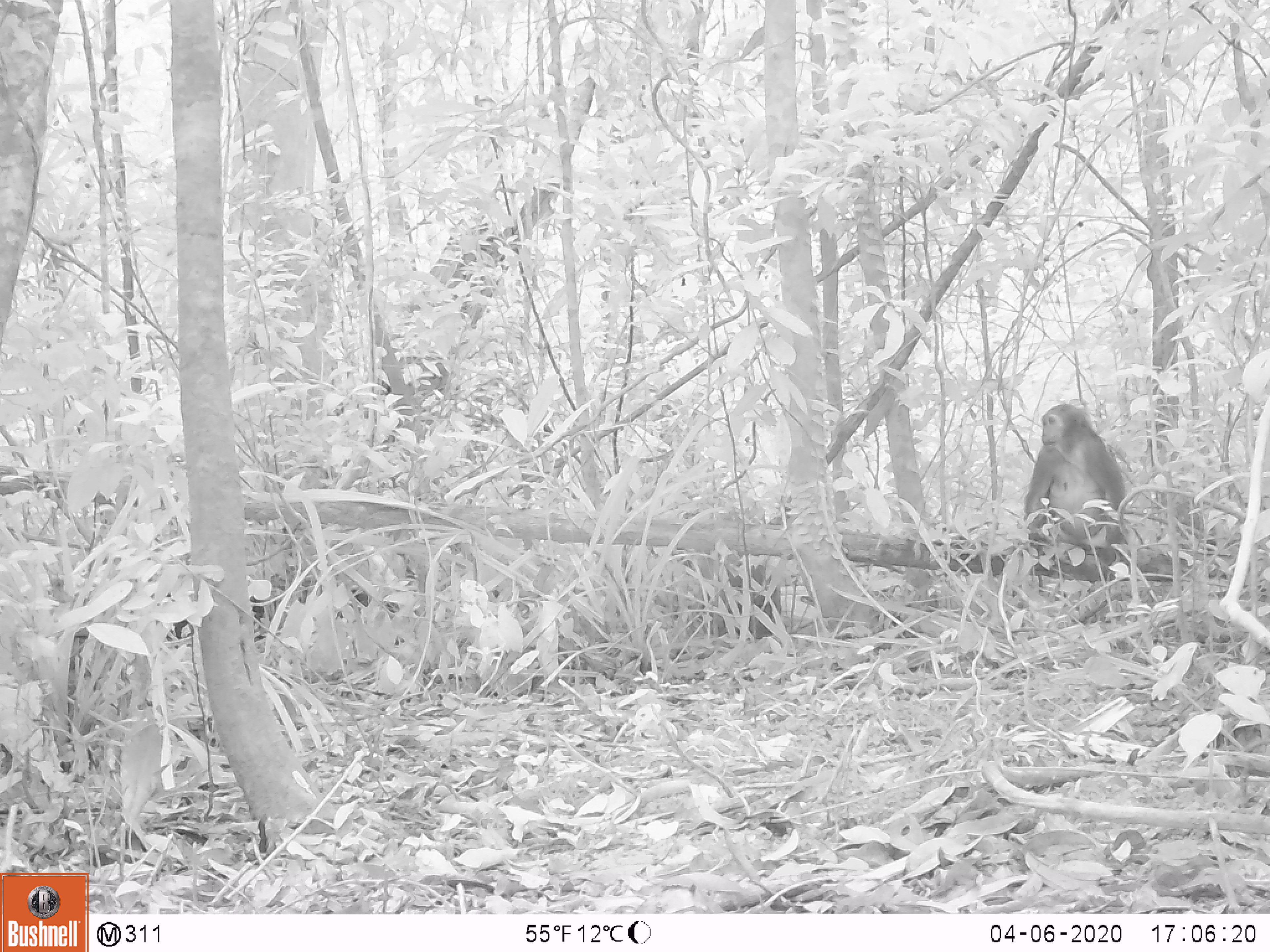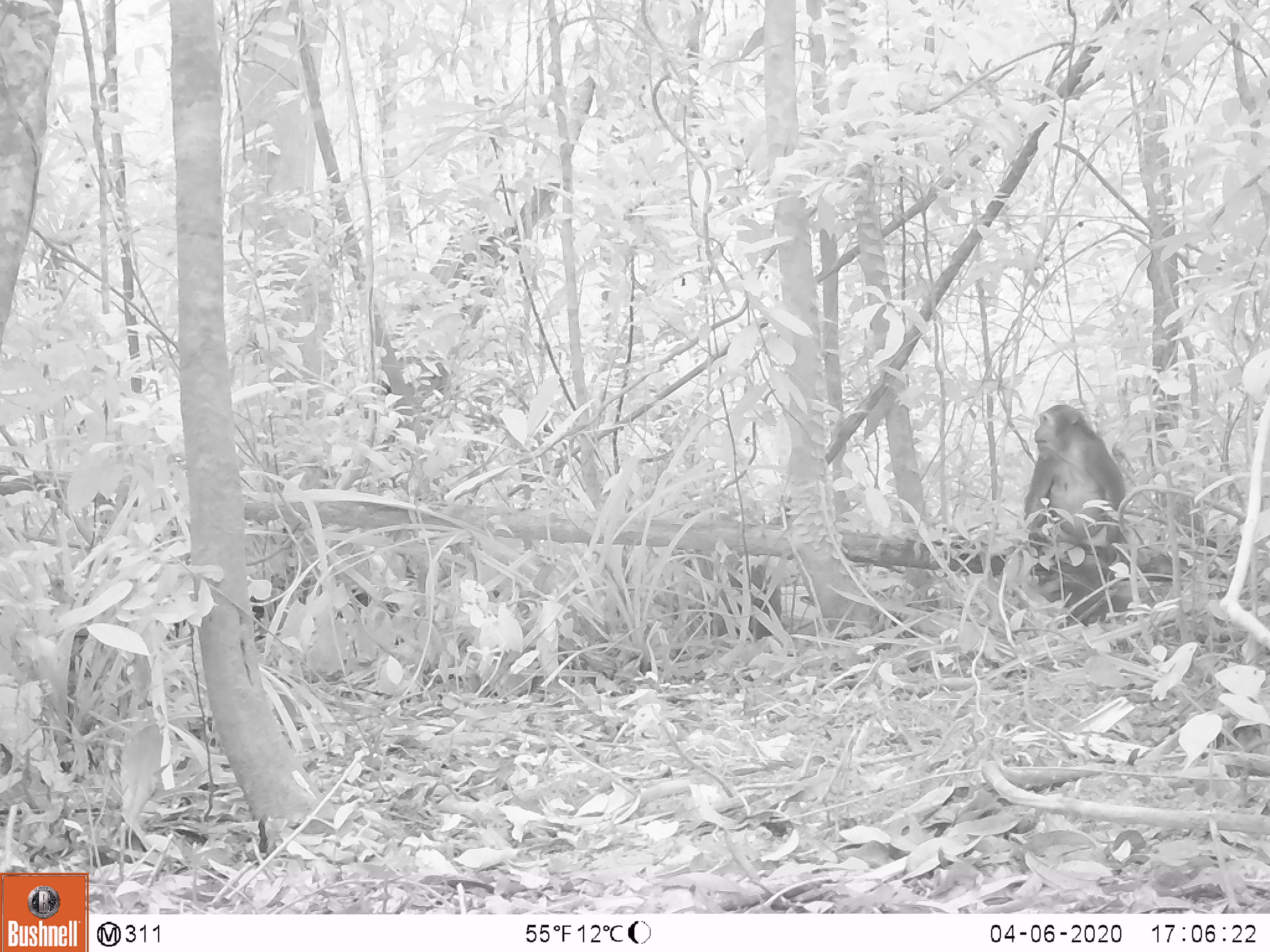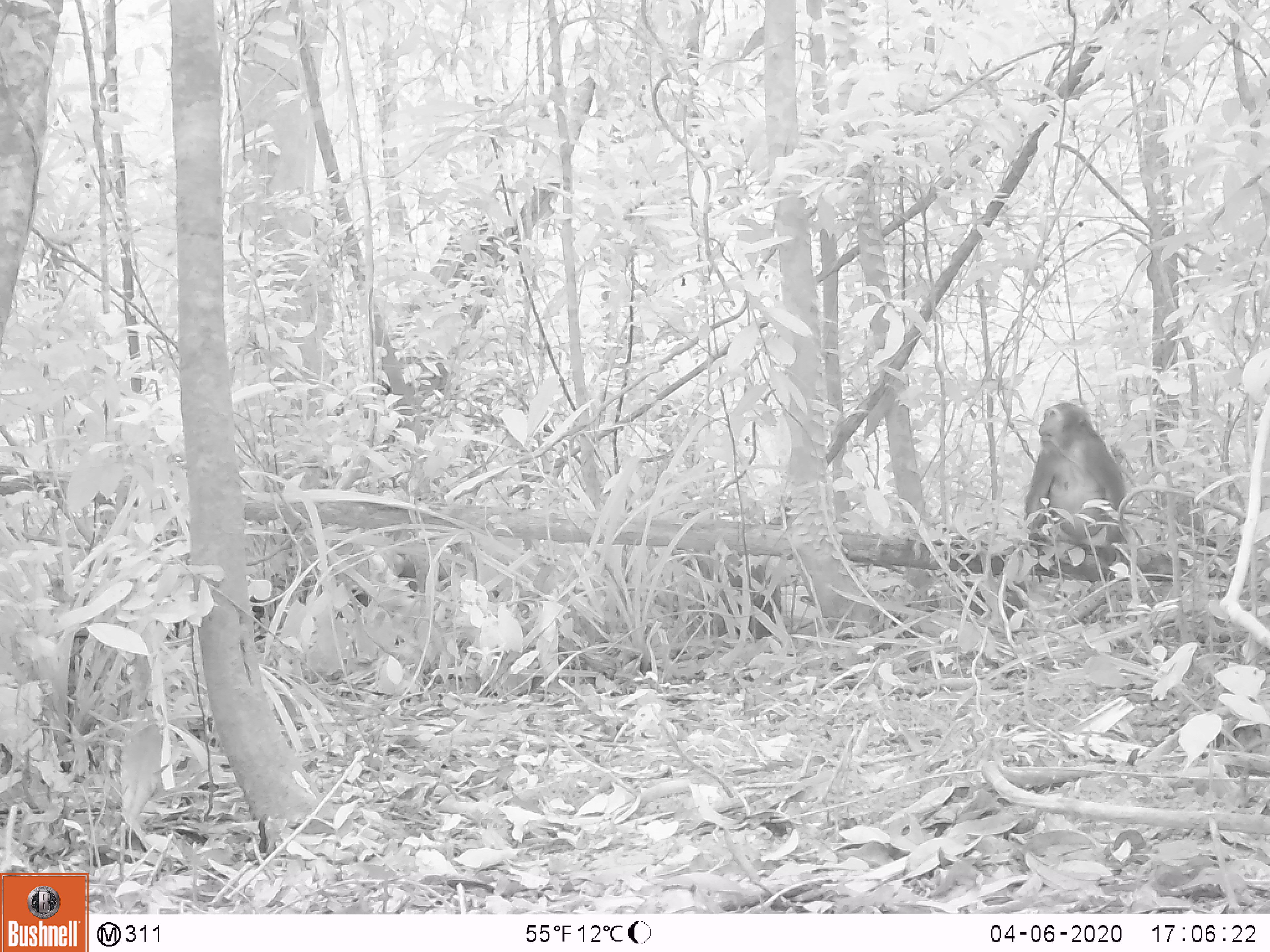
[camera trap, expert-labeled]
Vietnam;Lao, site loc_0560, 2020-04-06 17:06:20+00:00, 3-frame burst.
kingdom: Animalia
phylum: Chordata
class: Mammalia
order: Primates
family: Cercopithecidae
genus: Macaca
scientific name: Macaca arctoides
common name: stump-tailed macaque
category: stump tailed macaque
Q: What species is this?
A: Stump tailed macaque (stump-tailed macaque) (Macaca arctoides).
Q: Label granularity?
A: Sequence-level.